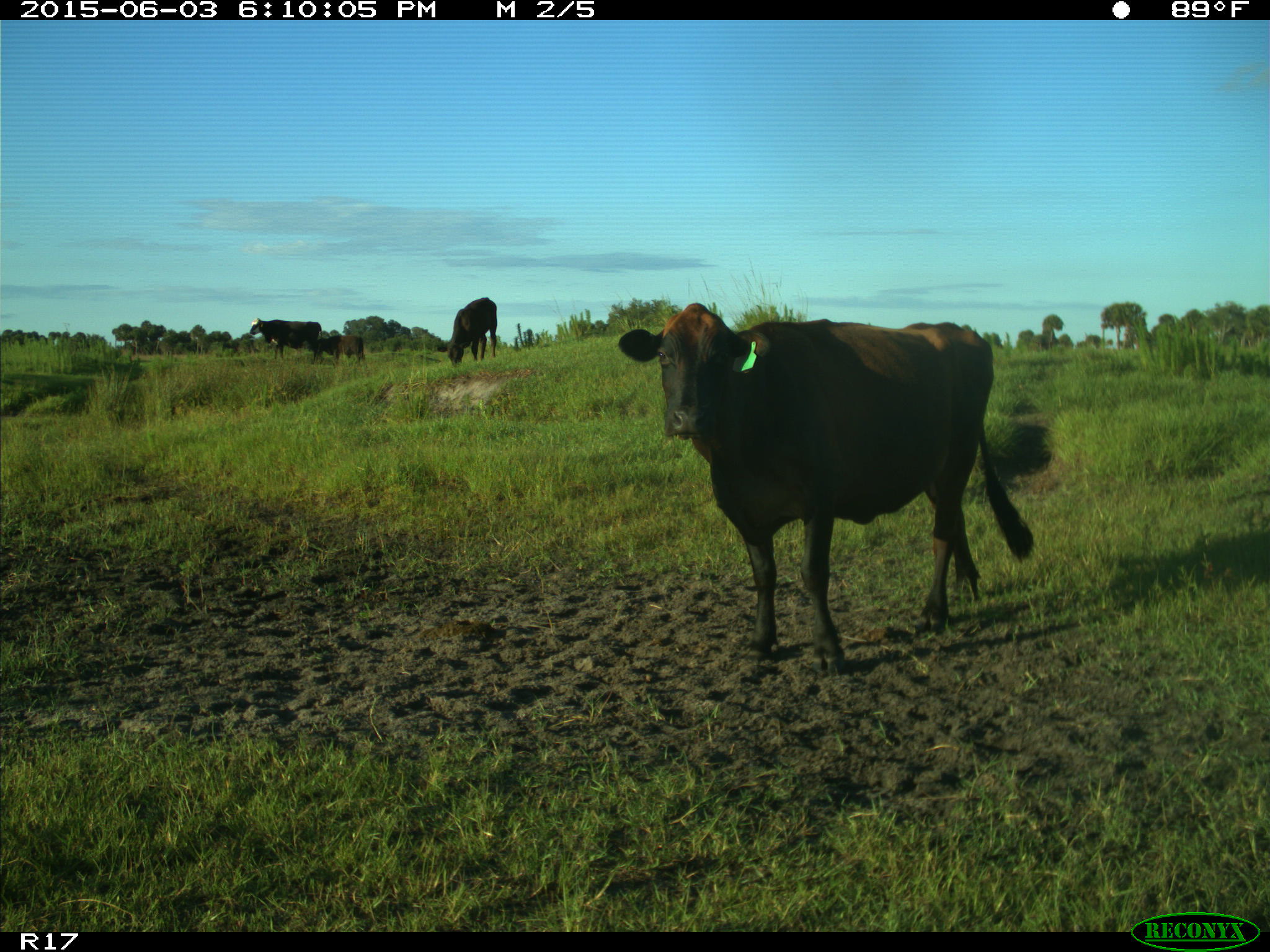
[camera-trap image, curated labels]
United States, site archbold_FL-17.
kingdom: Animalia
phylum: Chordata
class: Mammalia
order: Artiodactyla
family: Bovidae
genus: Bos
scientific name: Bos taurus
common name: domestic cow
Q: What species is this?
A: Bos taurus (domestic cow).